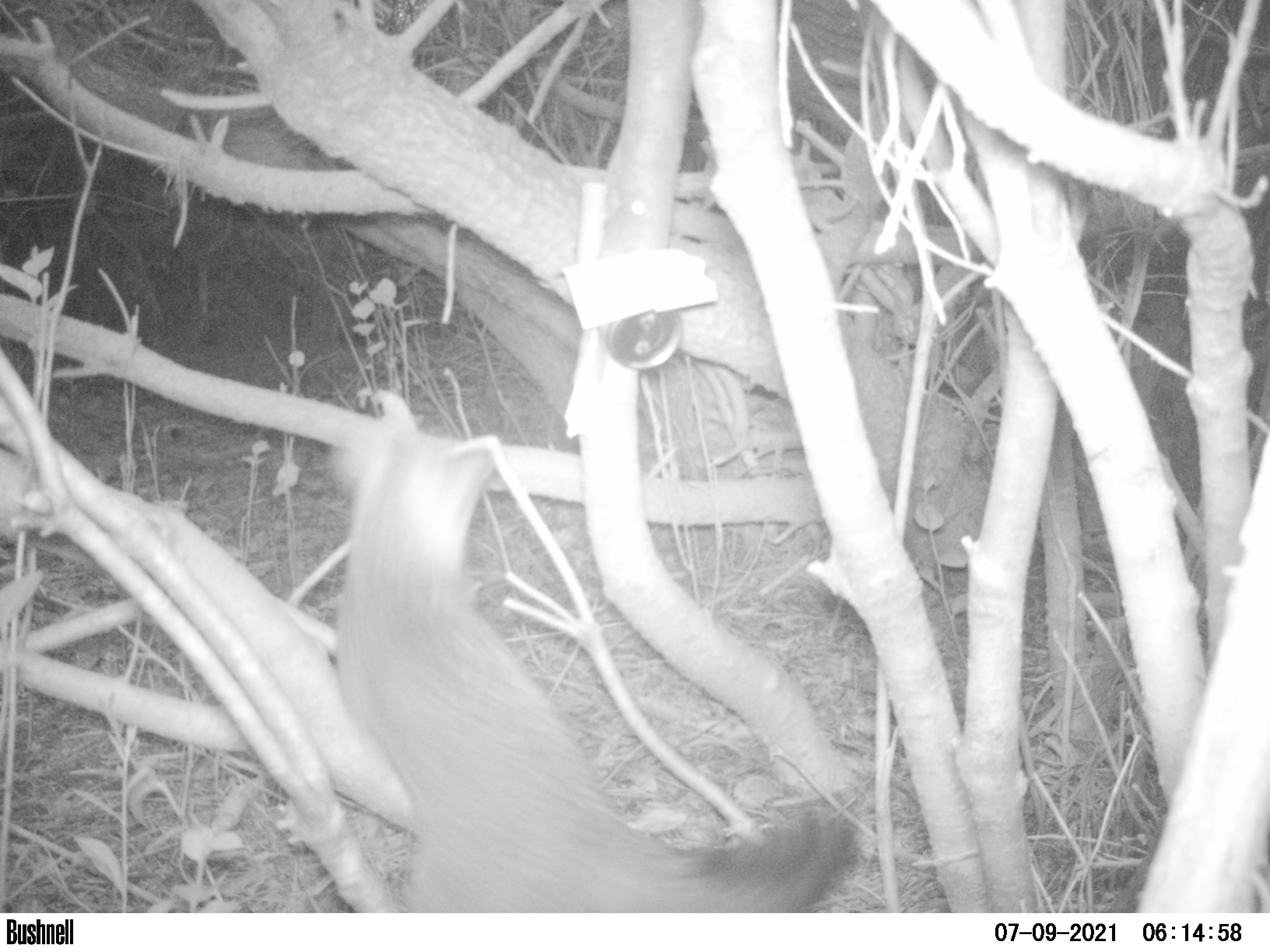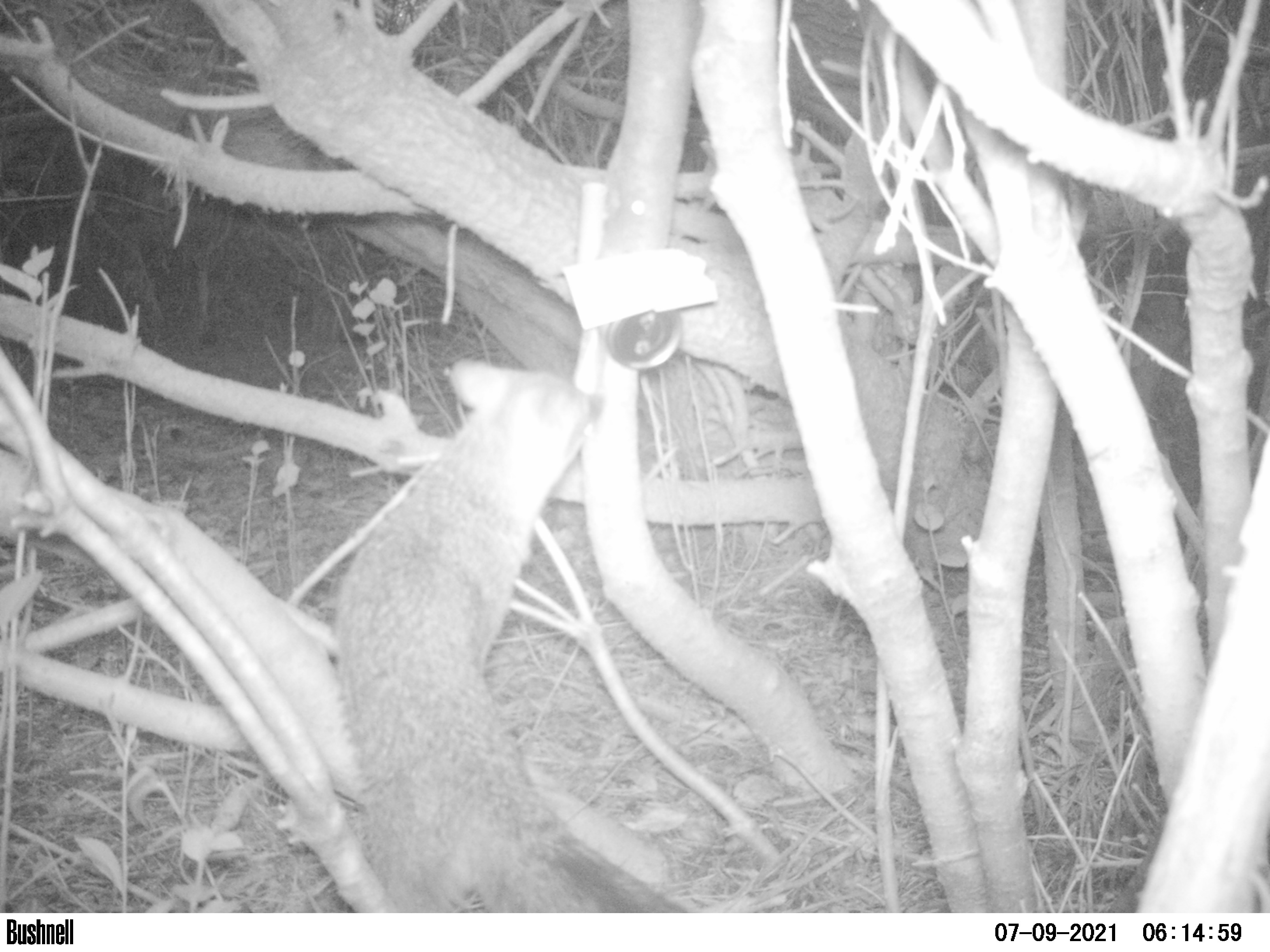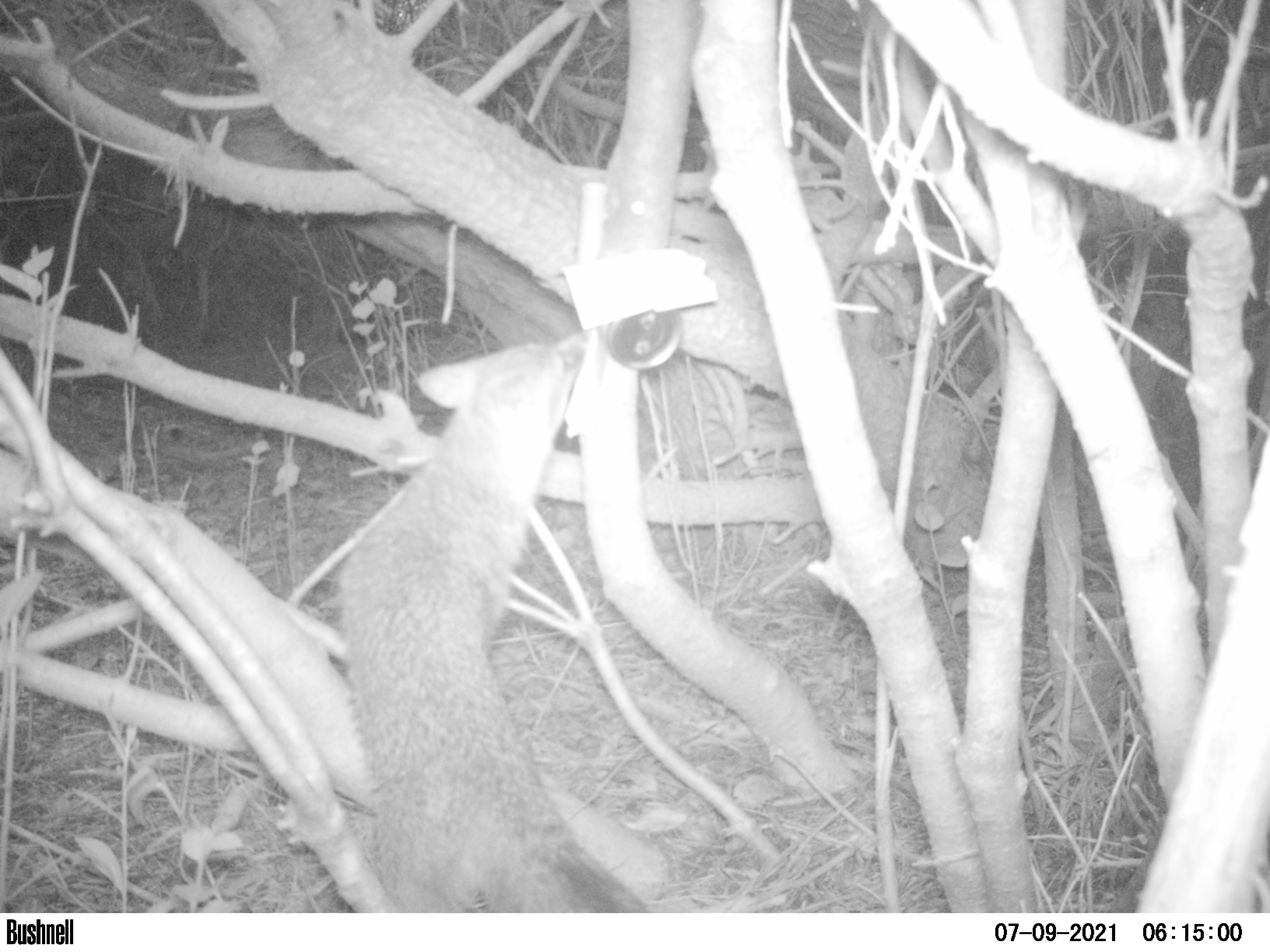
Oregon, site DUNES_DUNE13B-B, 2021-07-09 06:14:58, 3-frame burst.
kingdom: Animalia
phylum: Chordata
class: Mammalia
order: Carnivora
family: Canidae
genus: Urocyon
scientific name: Urocyon cinereoargenteus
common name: gray fox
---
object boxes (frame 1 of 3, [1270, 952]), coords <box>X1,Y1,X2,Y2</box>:
gray fox: <box>312,369,864,911</box>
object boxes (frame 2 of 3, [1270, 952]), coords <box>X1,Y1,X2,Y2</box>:
gray fox: <box>279,351,689,906</box>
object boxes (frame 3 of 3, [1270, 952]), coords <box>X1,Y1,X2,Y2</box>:
gray fox: <box>280,327,704,912</box>